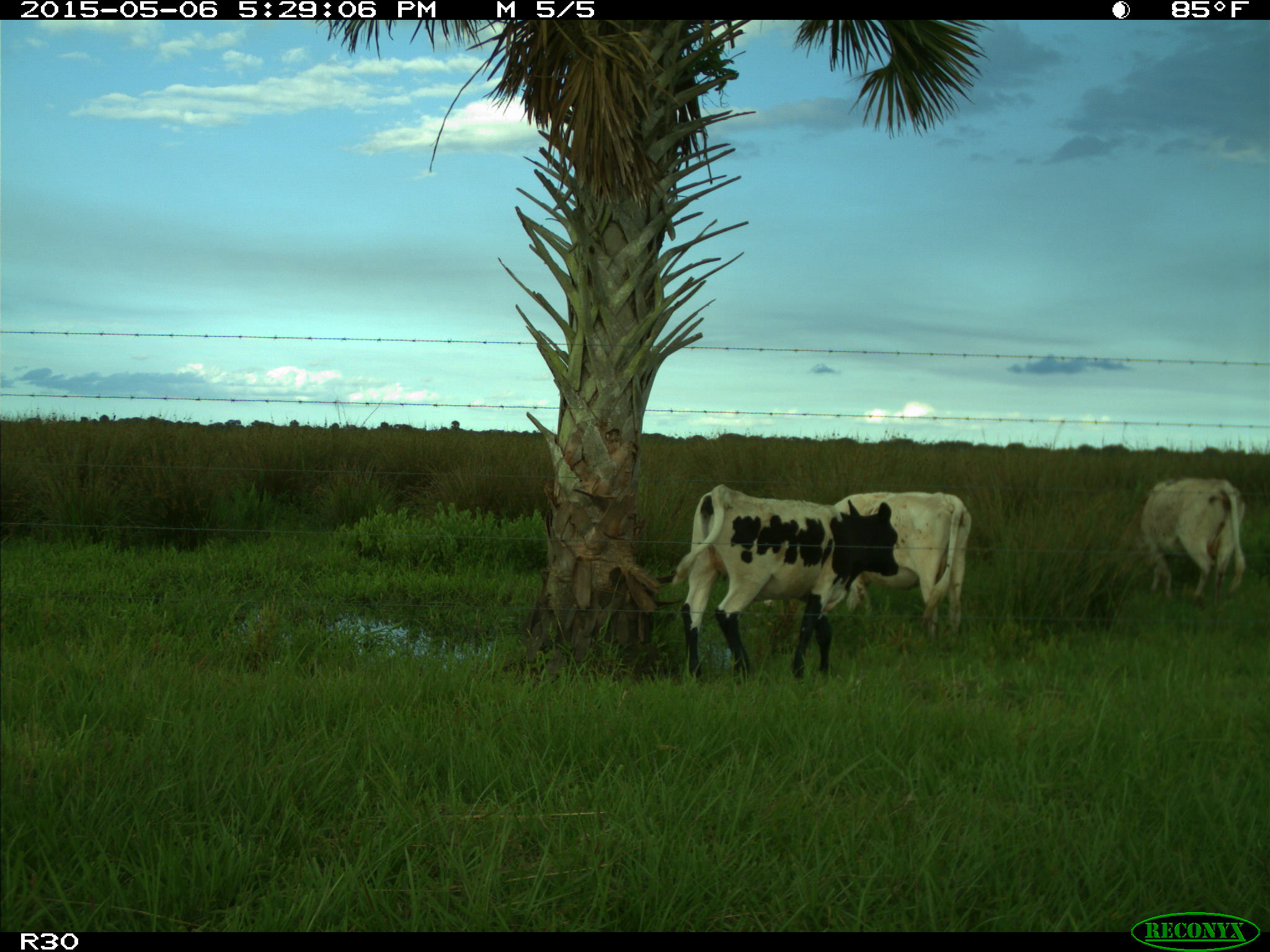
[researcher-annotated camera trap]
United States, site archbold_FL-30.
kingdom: Animalia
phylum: Chordata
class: Mammalia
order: Artiodactyla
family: Bovidae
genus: Bos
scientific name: Bos taurus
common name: domestic cow